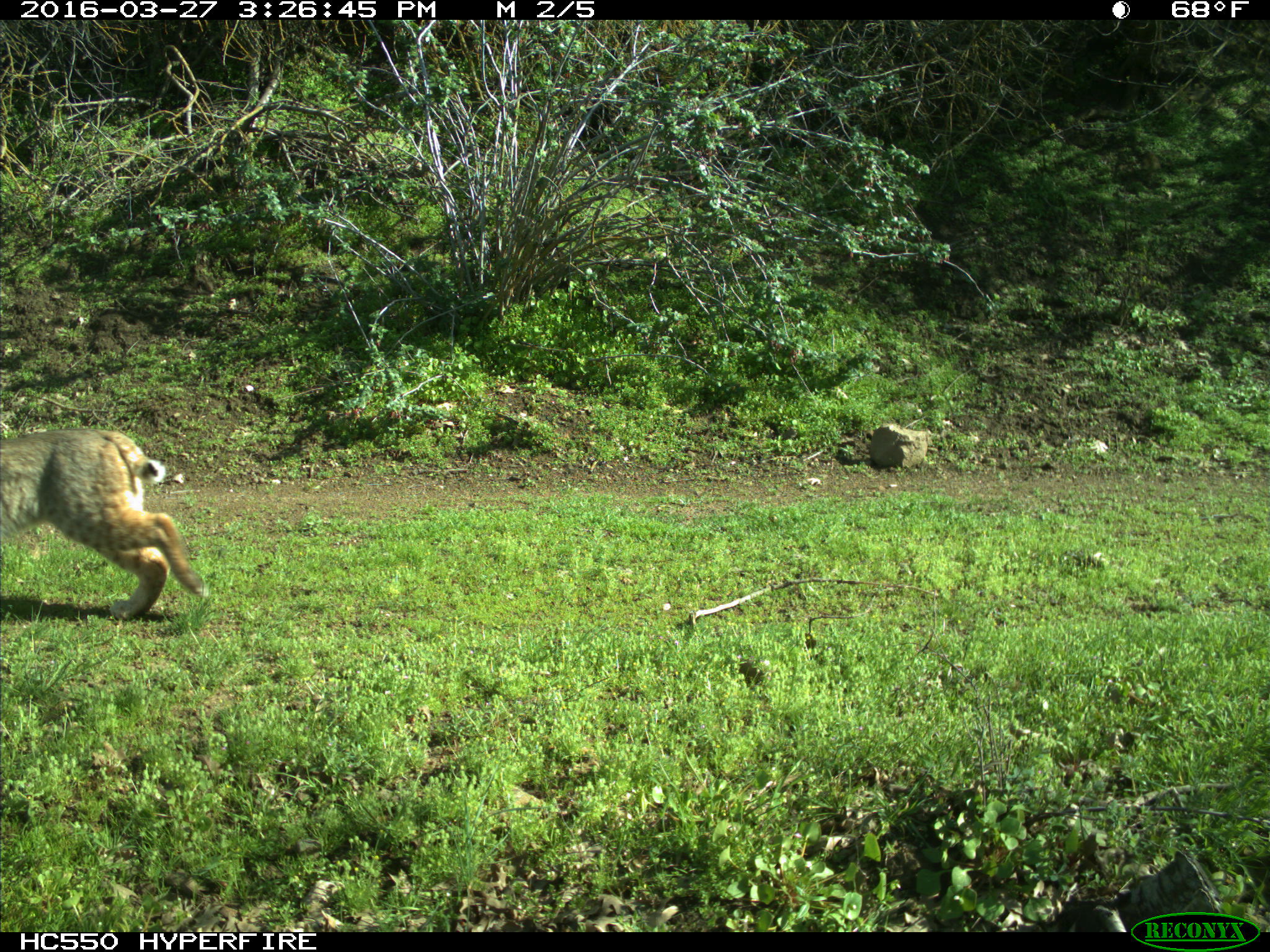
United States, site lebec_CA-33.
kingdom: Animalia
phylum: Chordata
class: Mammalia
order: Carnivora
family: Felidae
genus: Lynx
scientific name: Lynx rufus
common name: bobcat